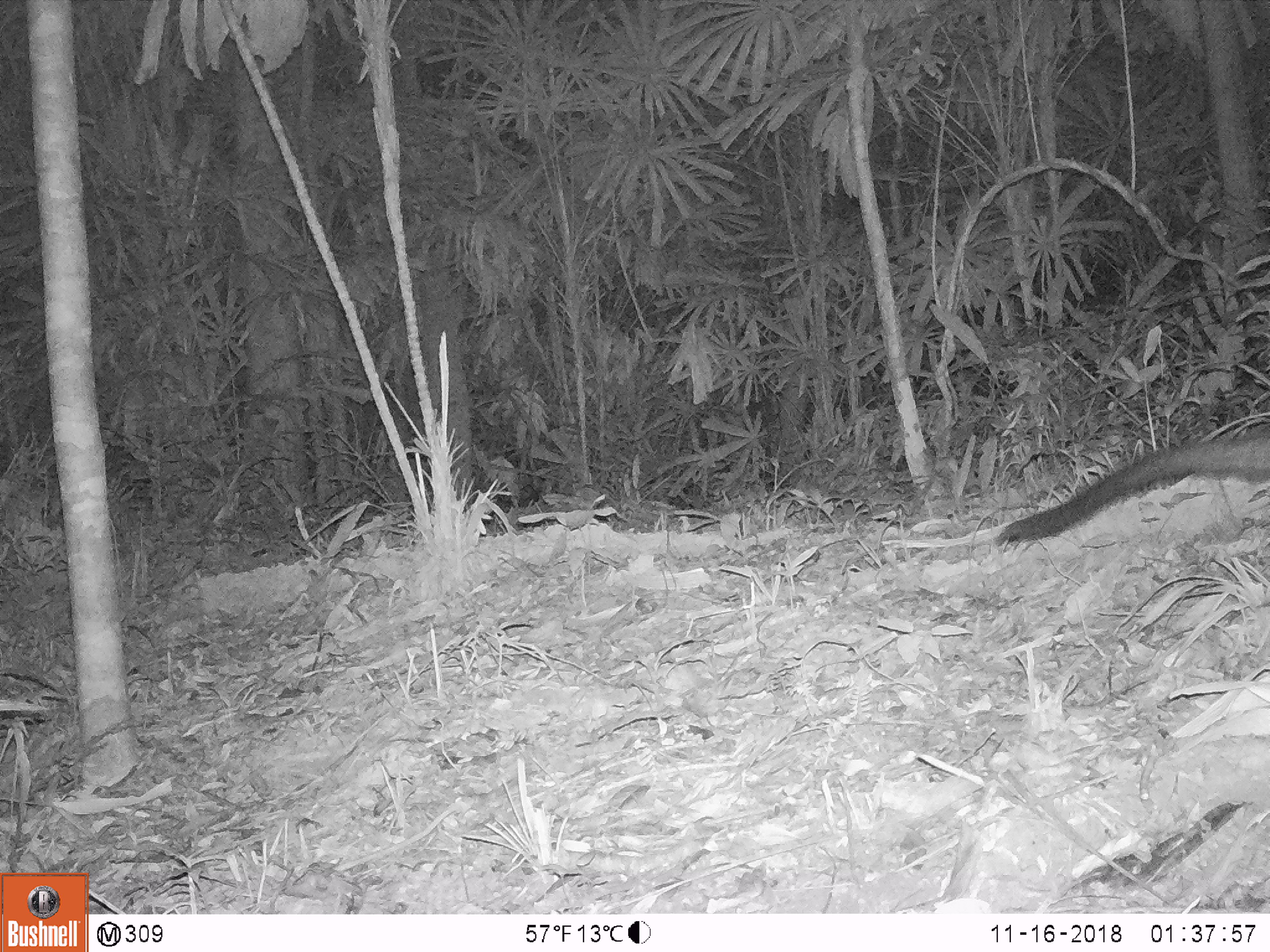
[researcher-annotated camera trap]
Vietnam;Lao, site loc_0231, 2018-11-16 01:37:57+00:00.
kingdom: Animalia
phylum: Chordata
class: Mammalia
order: Carnivora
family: Viverridae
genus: Paradoxurus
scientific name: Paradoxurus hermaphroditus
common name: common palm civet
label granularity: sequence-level